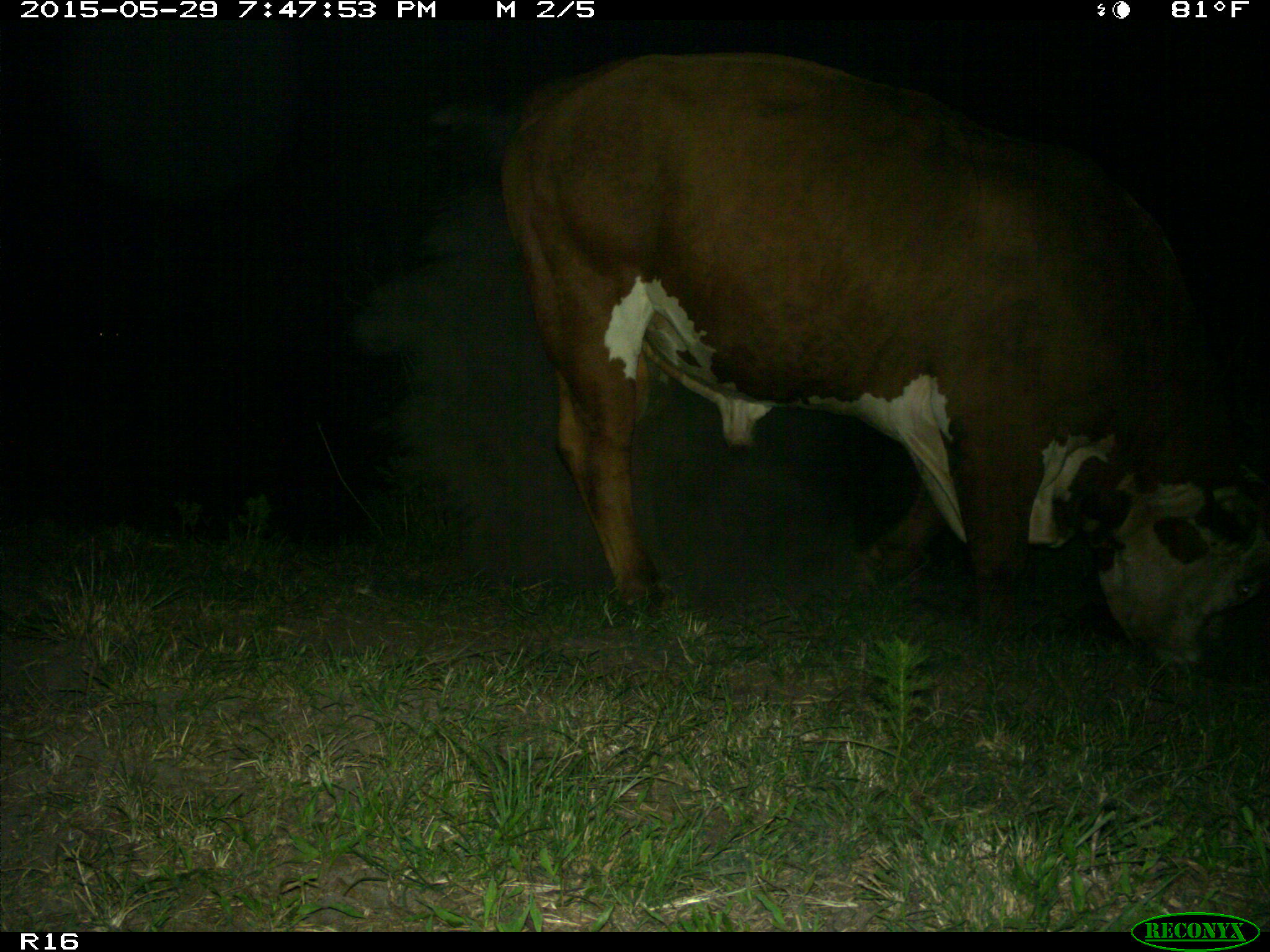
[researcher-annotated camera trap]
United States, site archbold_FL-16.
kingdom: Animalia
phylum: Chordata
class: Mammalia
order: Artiodactyla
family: Bovidae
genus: Bos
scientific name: Bos taurus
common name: domestic cow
Bos taurus (domestic cow).